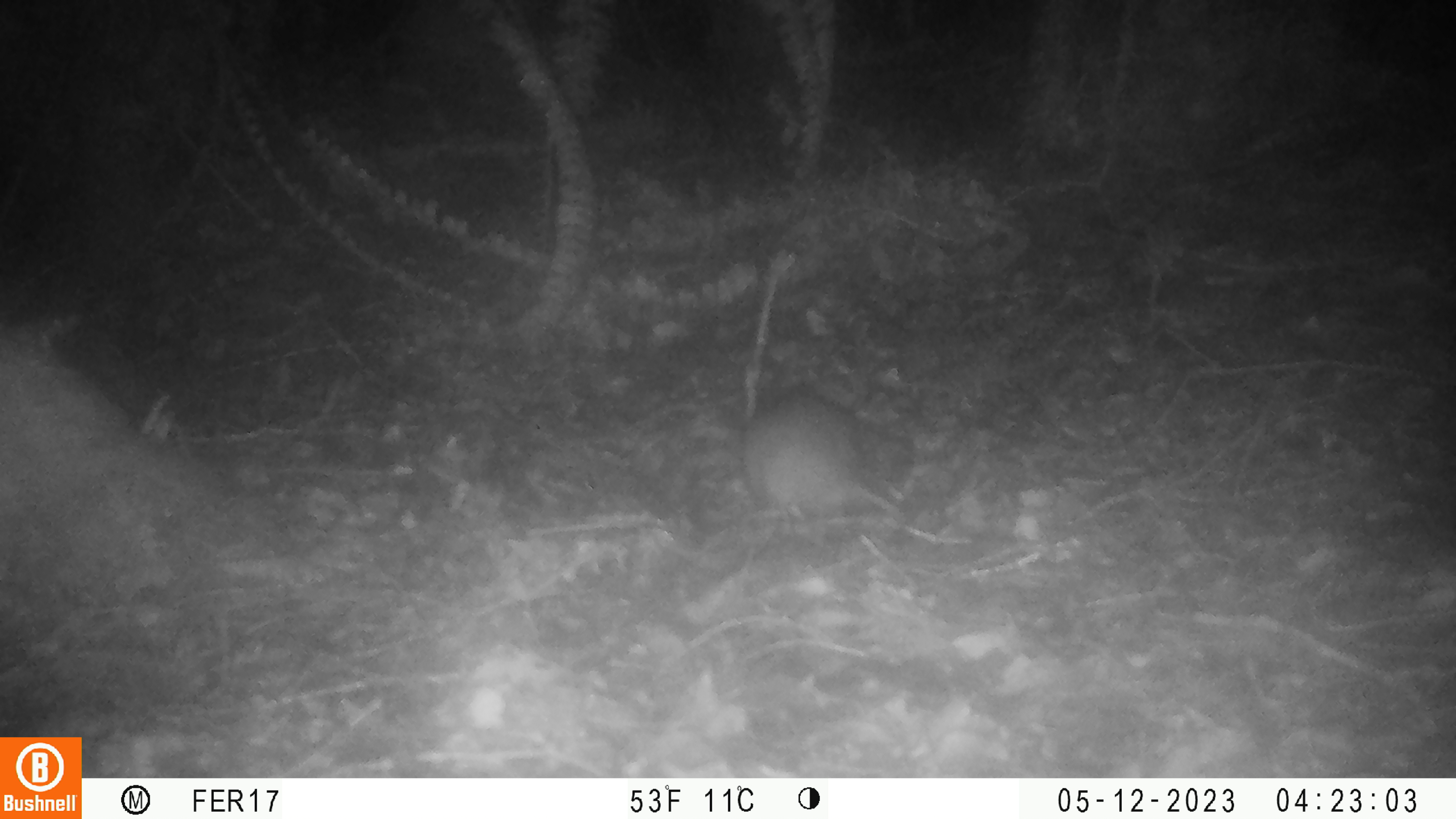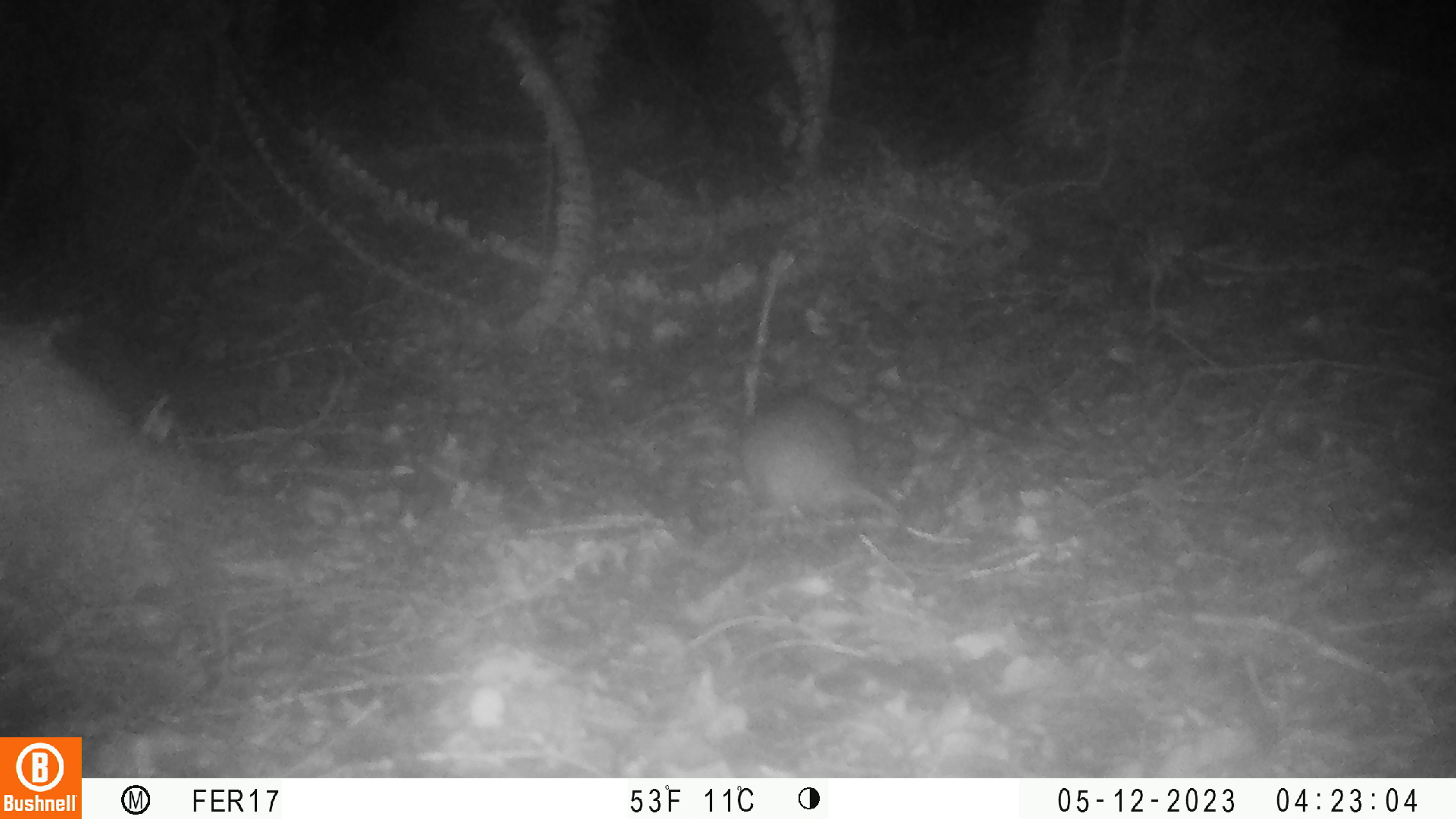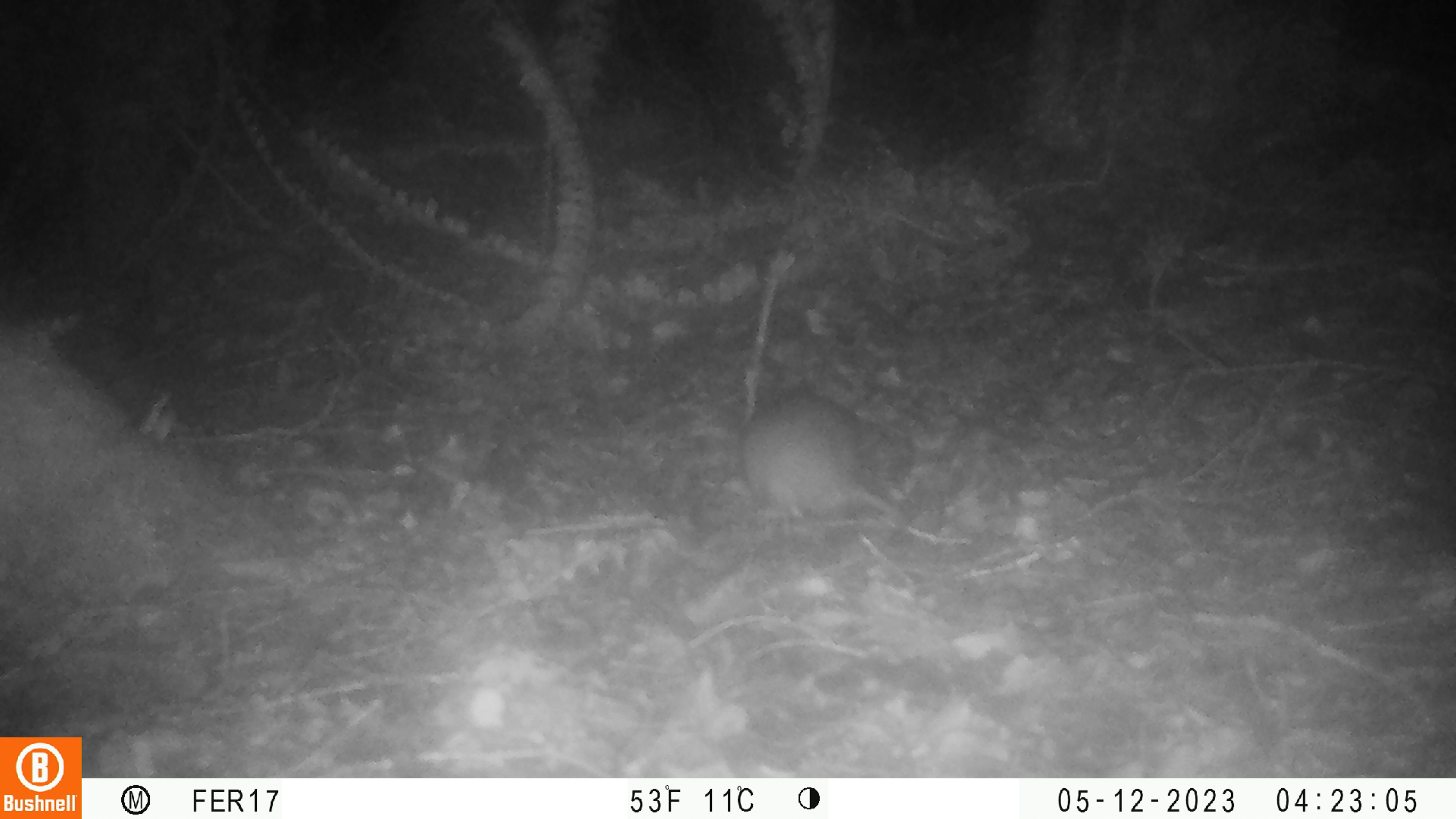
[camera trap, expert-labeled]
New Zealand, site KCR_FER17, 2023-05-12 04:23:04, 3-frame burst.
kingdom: Animalia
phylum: Chordata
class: Mammalia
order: Rodentia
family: Muridae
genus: Rattus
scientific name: Rattus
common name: rat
Rat (Rattus).